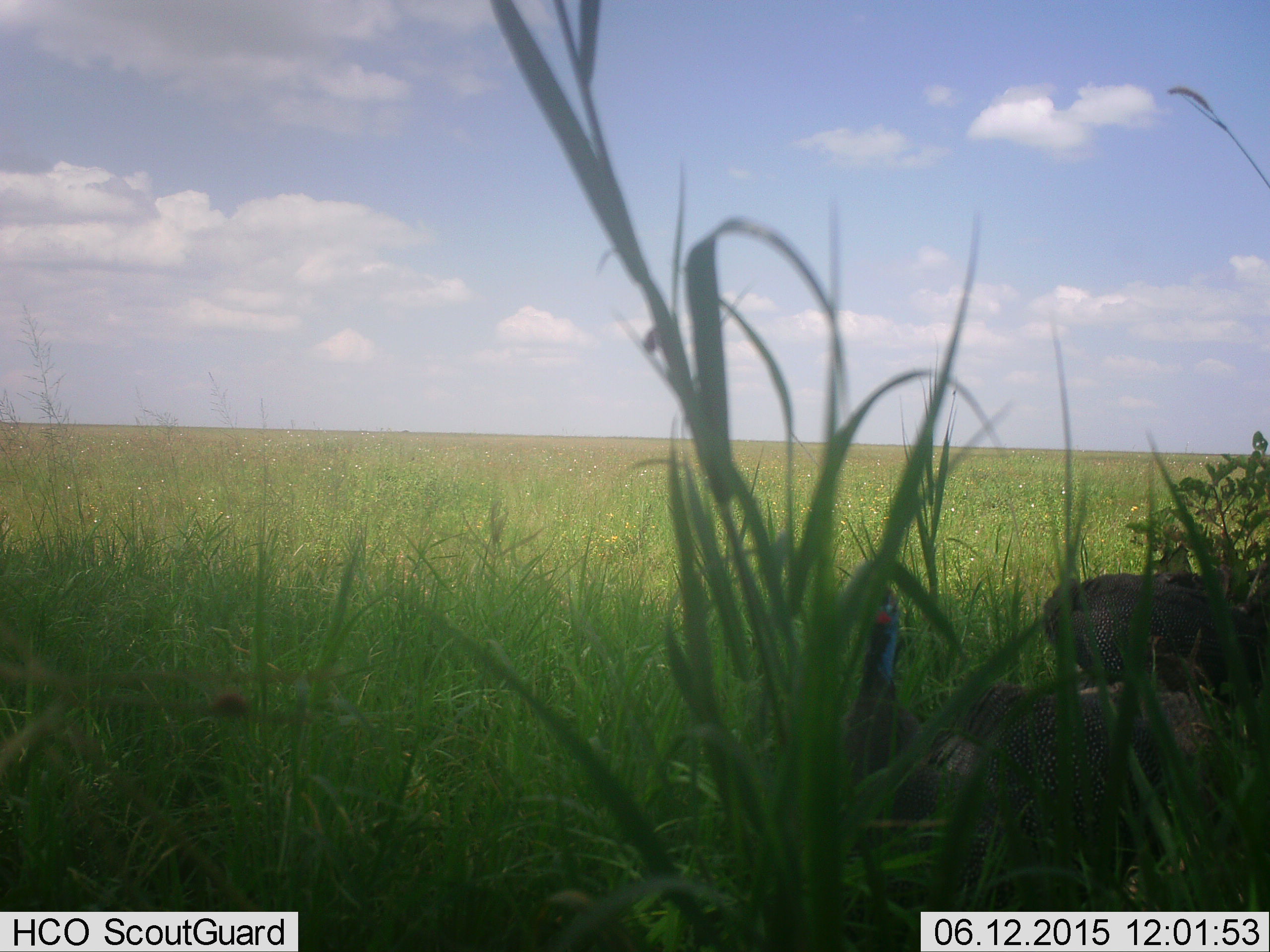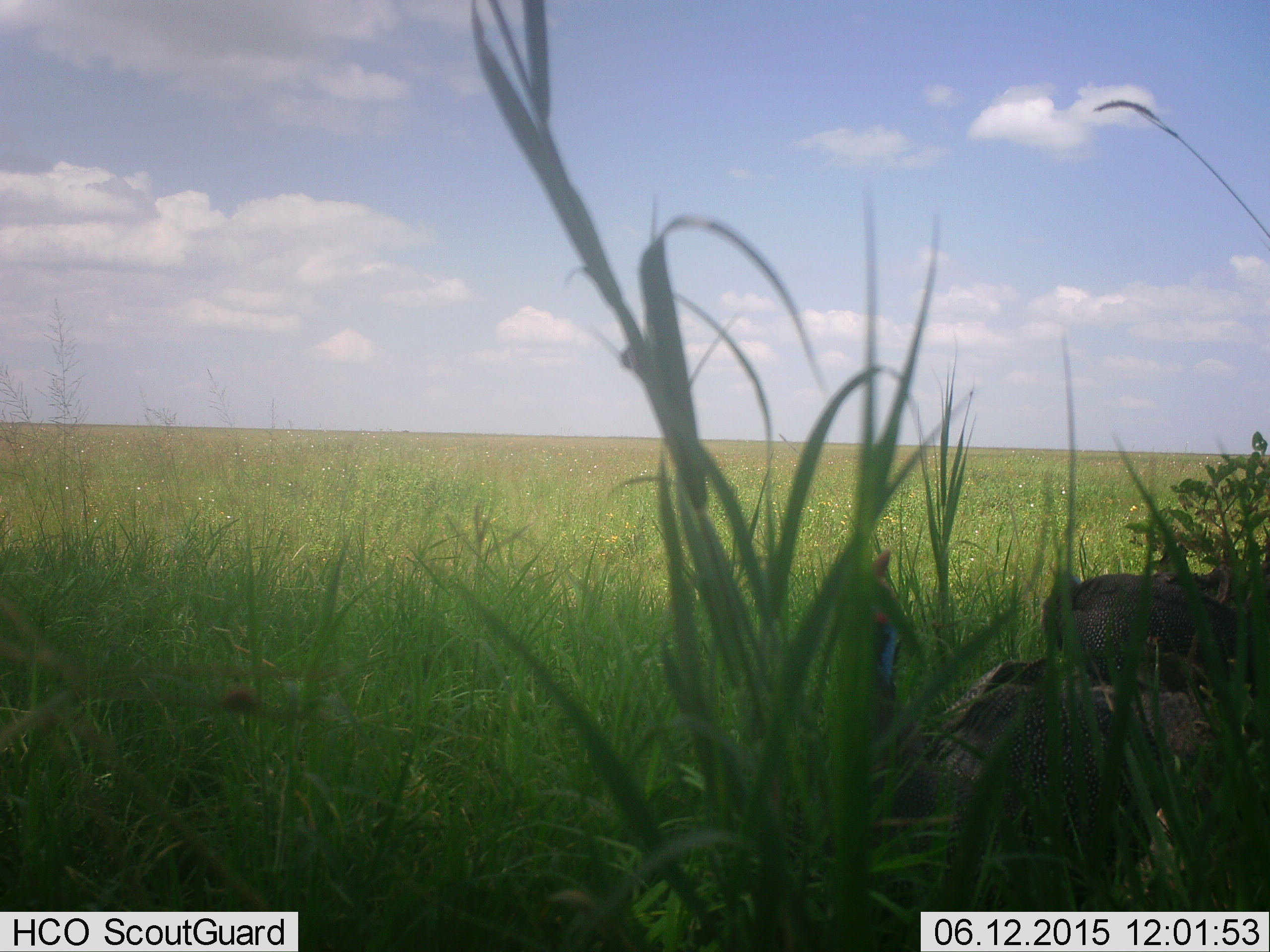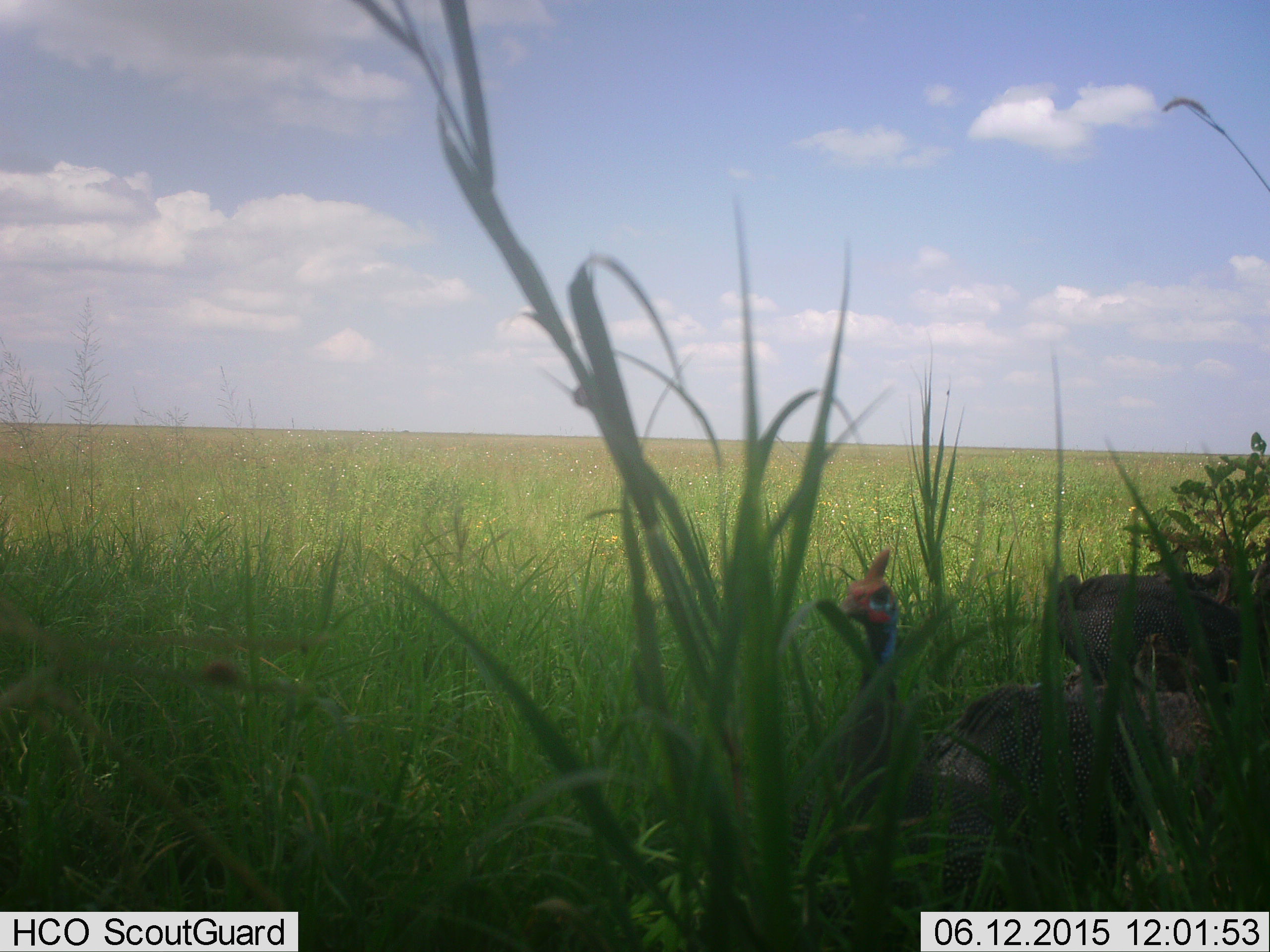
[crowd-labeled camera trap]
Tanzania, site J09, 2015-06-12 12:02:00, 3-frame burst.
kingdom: Animalia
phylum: Chordata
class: Aves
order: Galliformes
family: Numididae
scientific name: Numididae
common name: guinea fowl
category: guineafowl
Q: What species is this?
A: Guineafowl (guinea fowl) (Numididae).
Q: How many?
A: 3.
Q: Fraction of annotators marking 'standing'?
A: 79%.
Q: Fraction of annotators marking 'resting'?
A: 29%.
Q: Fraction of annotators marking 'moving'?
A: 7%.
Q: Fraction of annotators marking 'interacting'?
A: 0%.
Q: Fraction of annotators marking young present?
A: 0%.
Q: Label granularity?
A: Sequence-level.